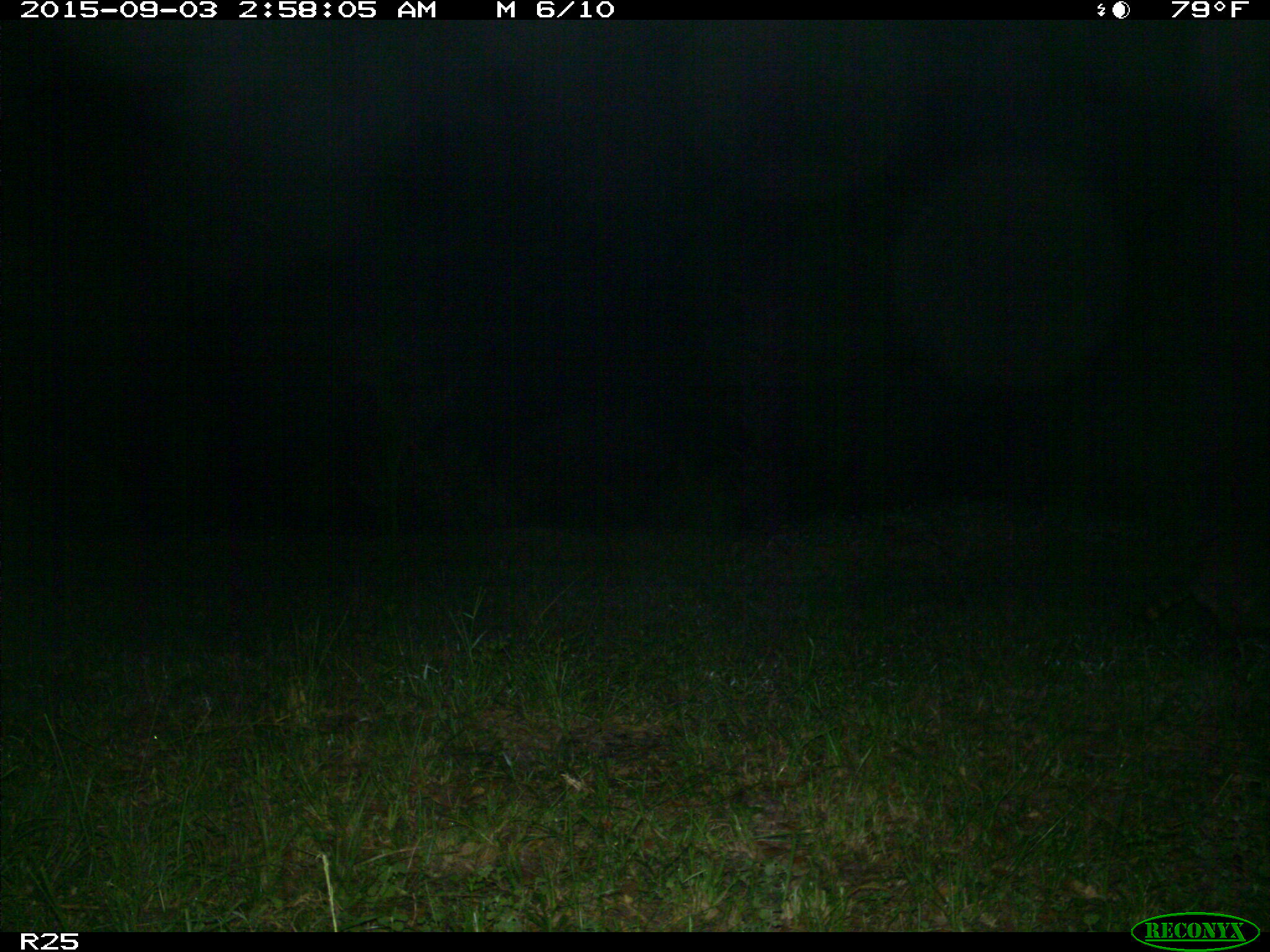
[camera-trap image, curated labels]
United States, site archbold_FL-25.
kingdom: Animalia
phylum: Chordata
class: Mammalia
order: Carnivora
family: Procyonidae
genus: Procyon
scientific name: Procyon lotor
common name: common raccoon